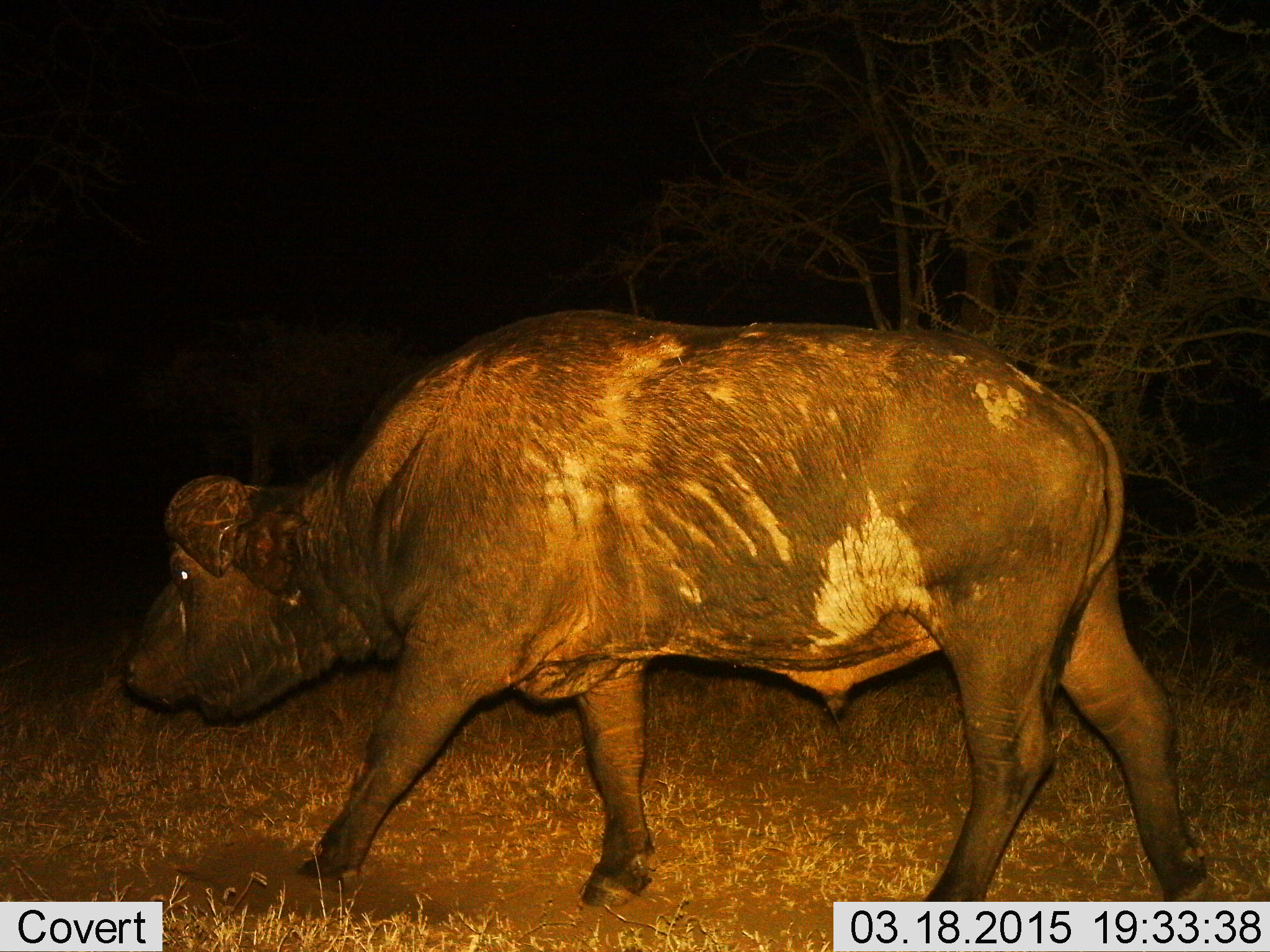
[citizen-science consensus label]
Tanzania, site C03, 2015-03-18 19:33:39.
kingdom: Animalia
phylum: Chordata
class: Mammalia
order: Artiodactyla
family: Bovidae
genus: Syncerus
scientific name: Syncerus caffer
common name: cape buffalo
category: buffalo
Buffalo (cape buffalo) (Syncerus caffer), count 1. Behavior (volunteer vote fractions): standing 20%, resting 0%, moving 90%, interacting 0%. Young present (vote fraction): 0%. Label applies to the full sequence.